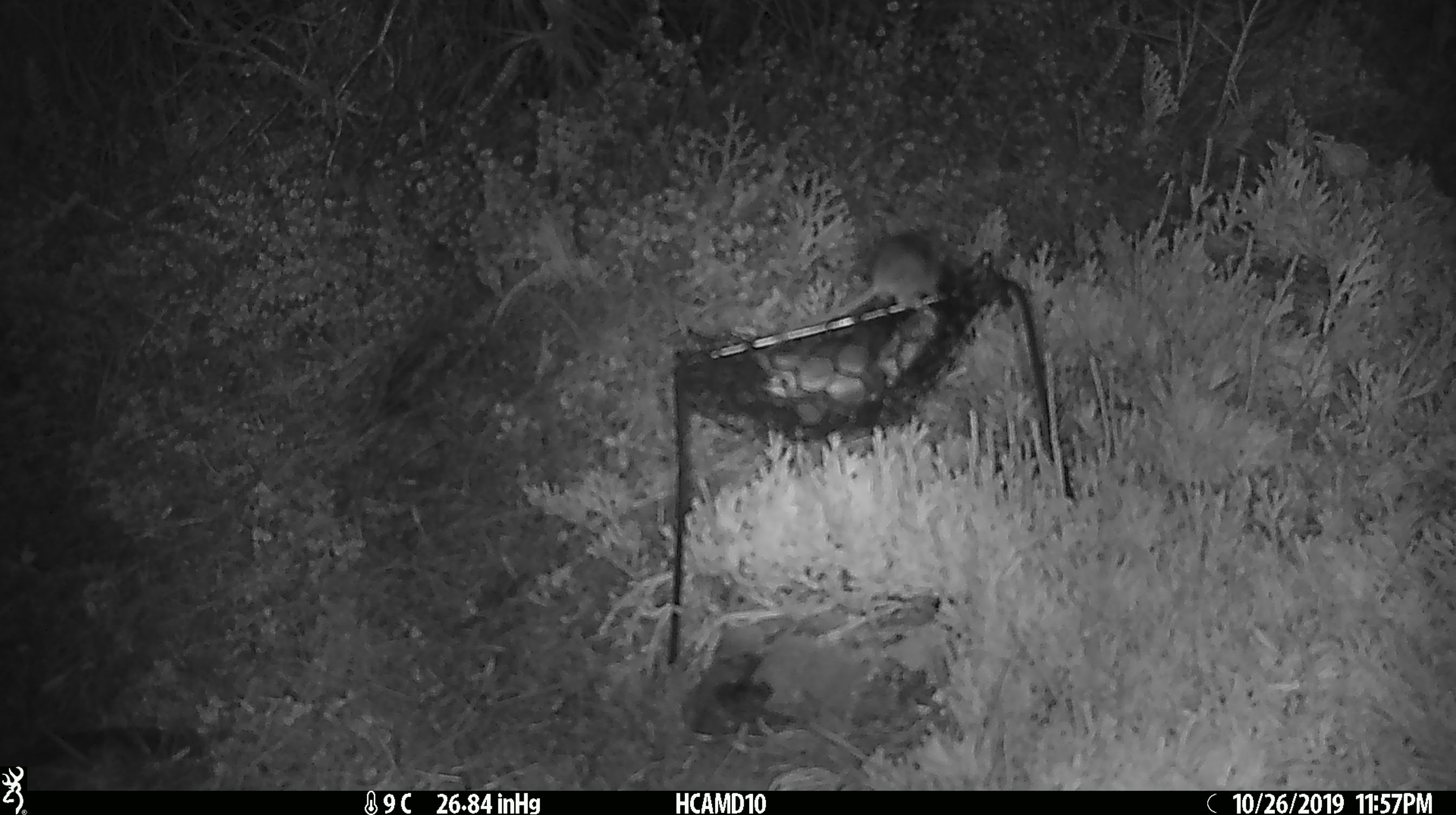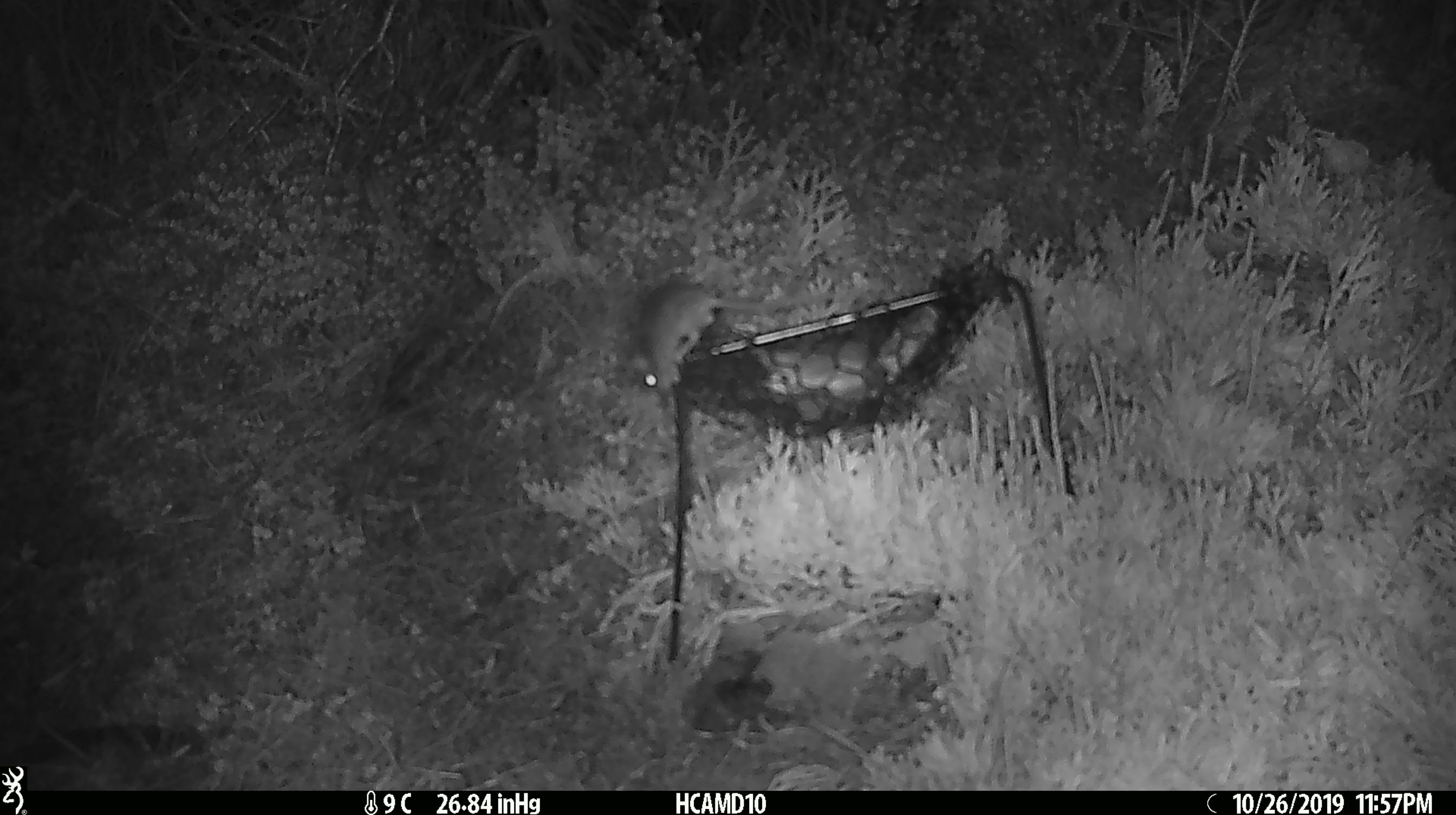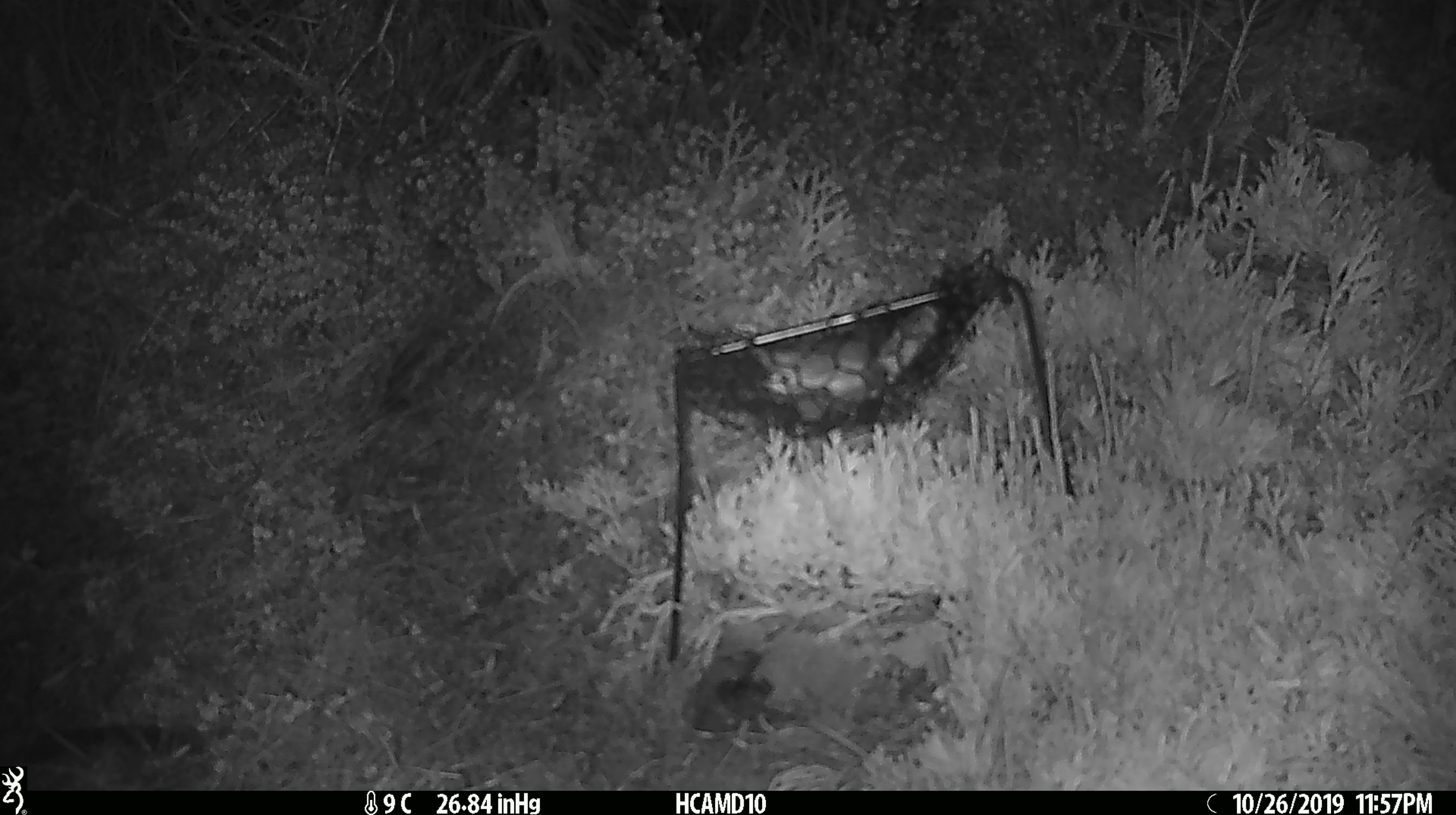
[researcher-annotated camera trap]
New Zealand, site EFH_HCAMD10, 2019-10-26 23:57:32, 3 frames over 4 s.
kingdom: Animalia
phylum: Chordata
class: Mammalia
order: Rodentia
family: Muridae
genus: Mus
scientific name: Mus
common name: mouse